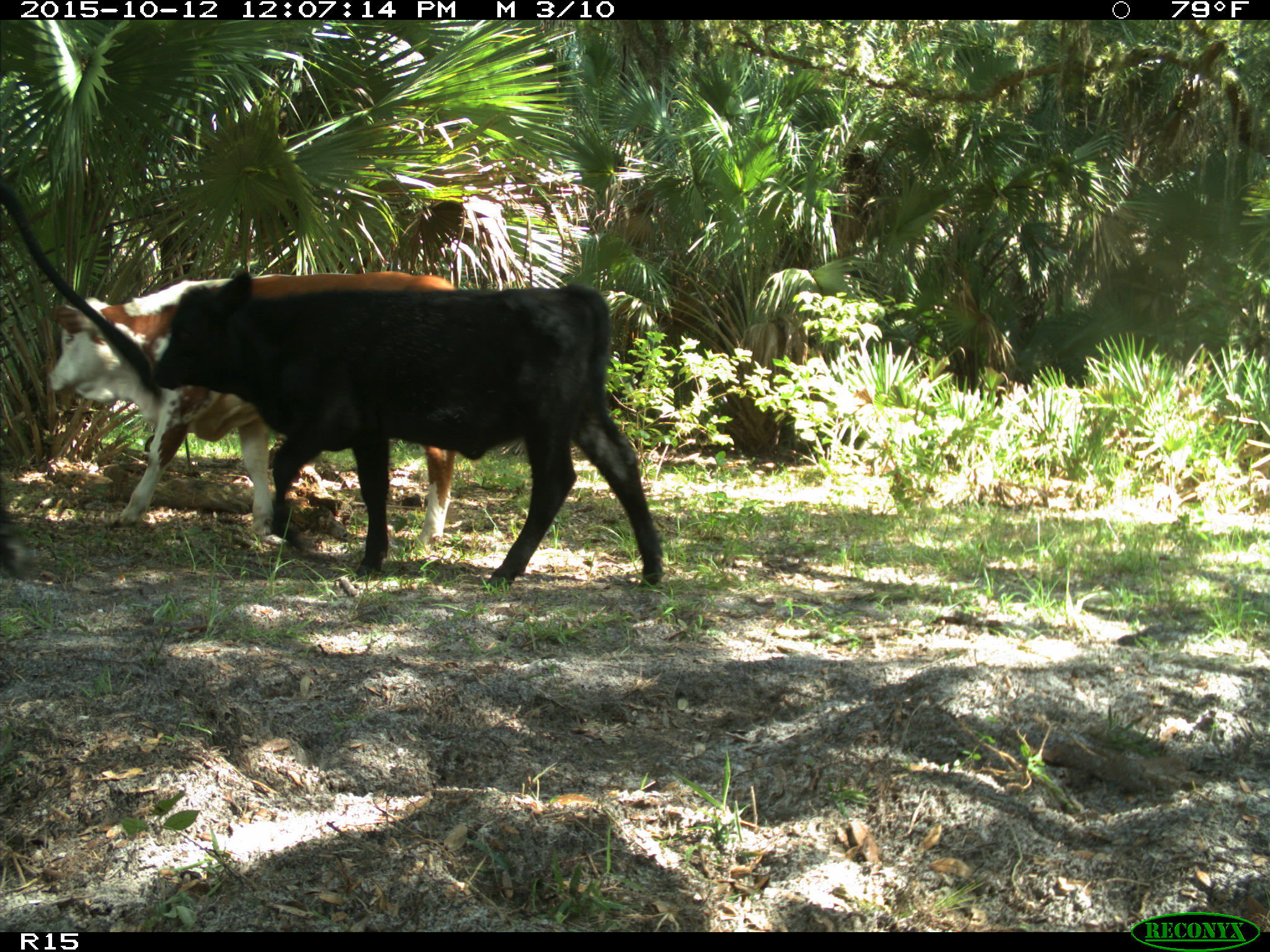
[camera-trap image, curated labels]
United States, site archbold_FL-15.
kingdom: Animalia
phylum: Chordata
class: Mammalia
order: Artiodactyla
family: Bovidae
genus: Bos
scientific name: Bos taurus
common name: domestic cow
Bos taurus (domestic cow).